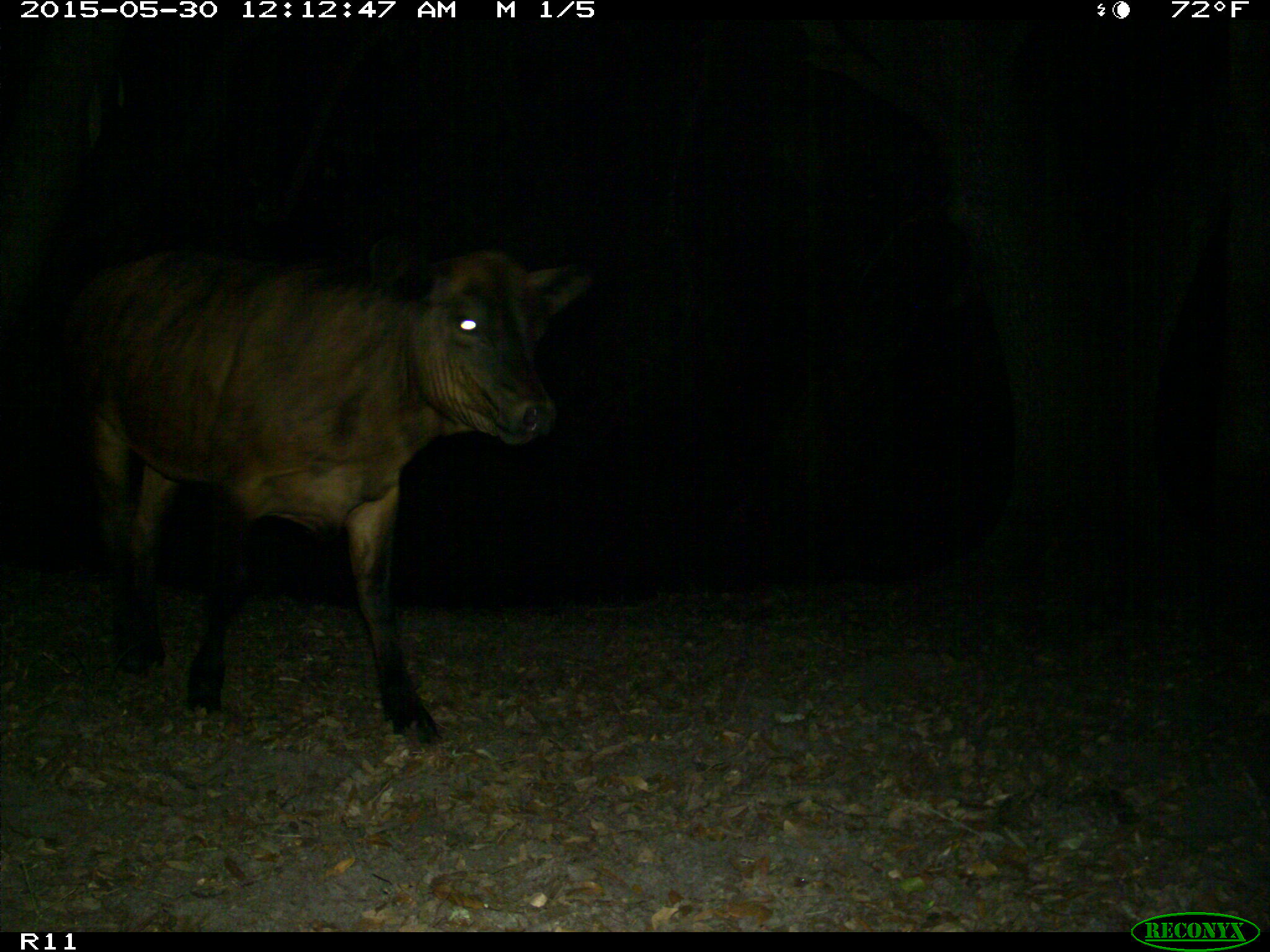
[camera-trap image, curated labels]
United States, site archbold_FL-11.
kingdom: Animalia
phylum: Chordata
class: Mammalia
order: Artiodactyla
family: Bovidae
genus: Bos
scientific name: Bos taurus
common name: domestic cow